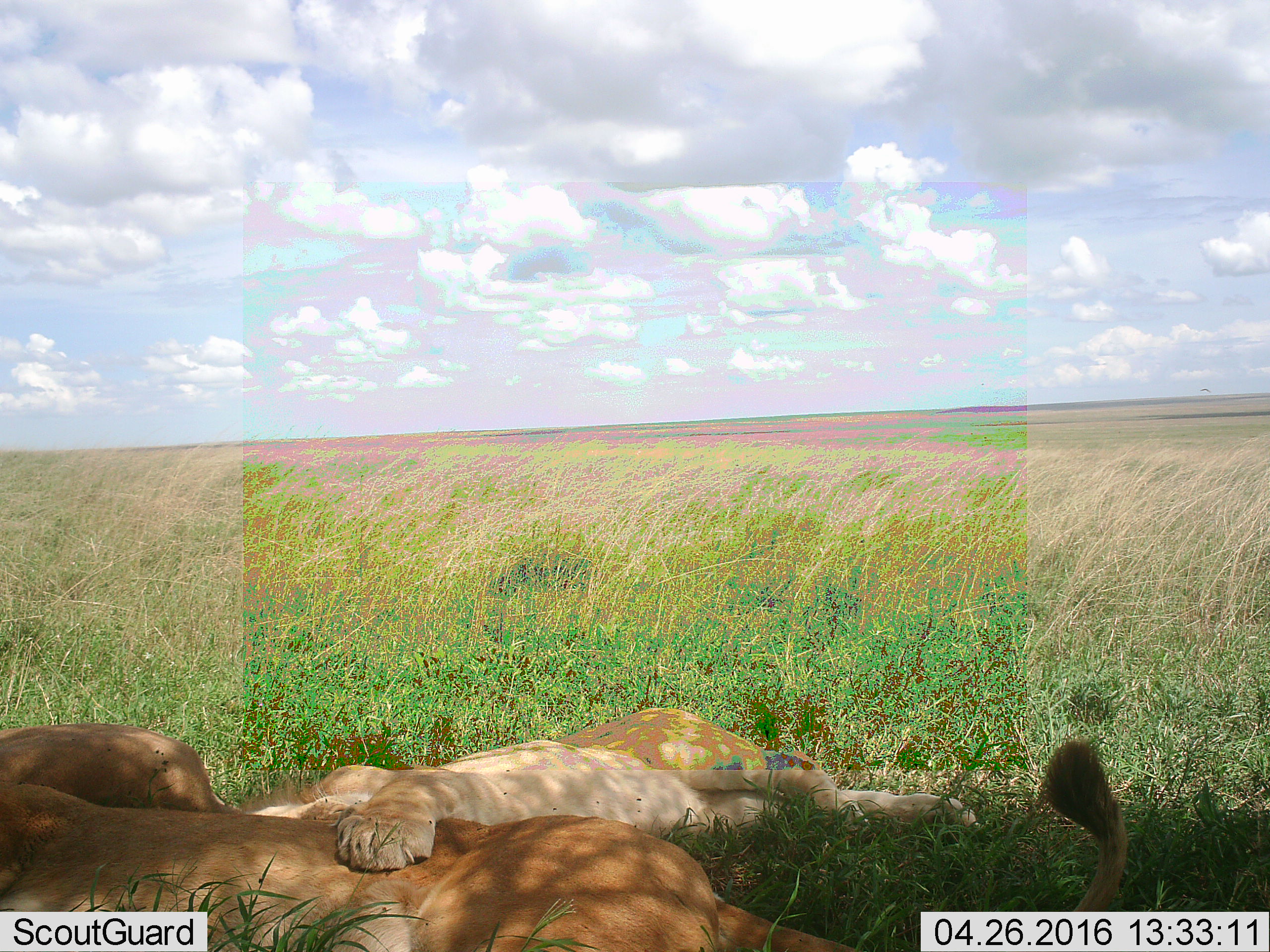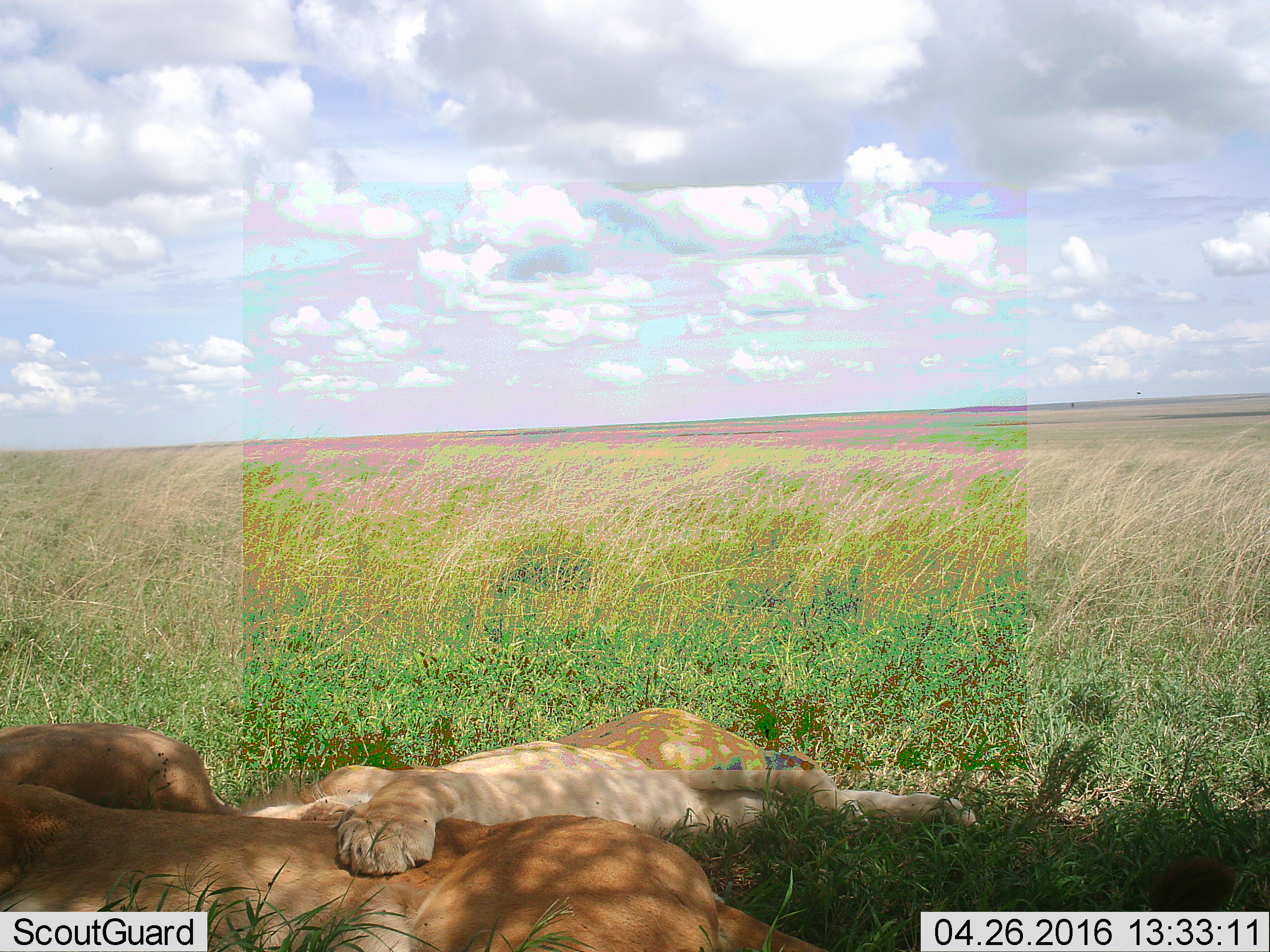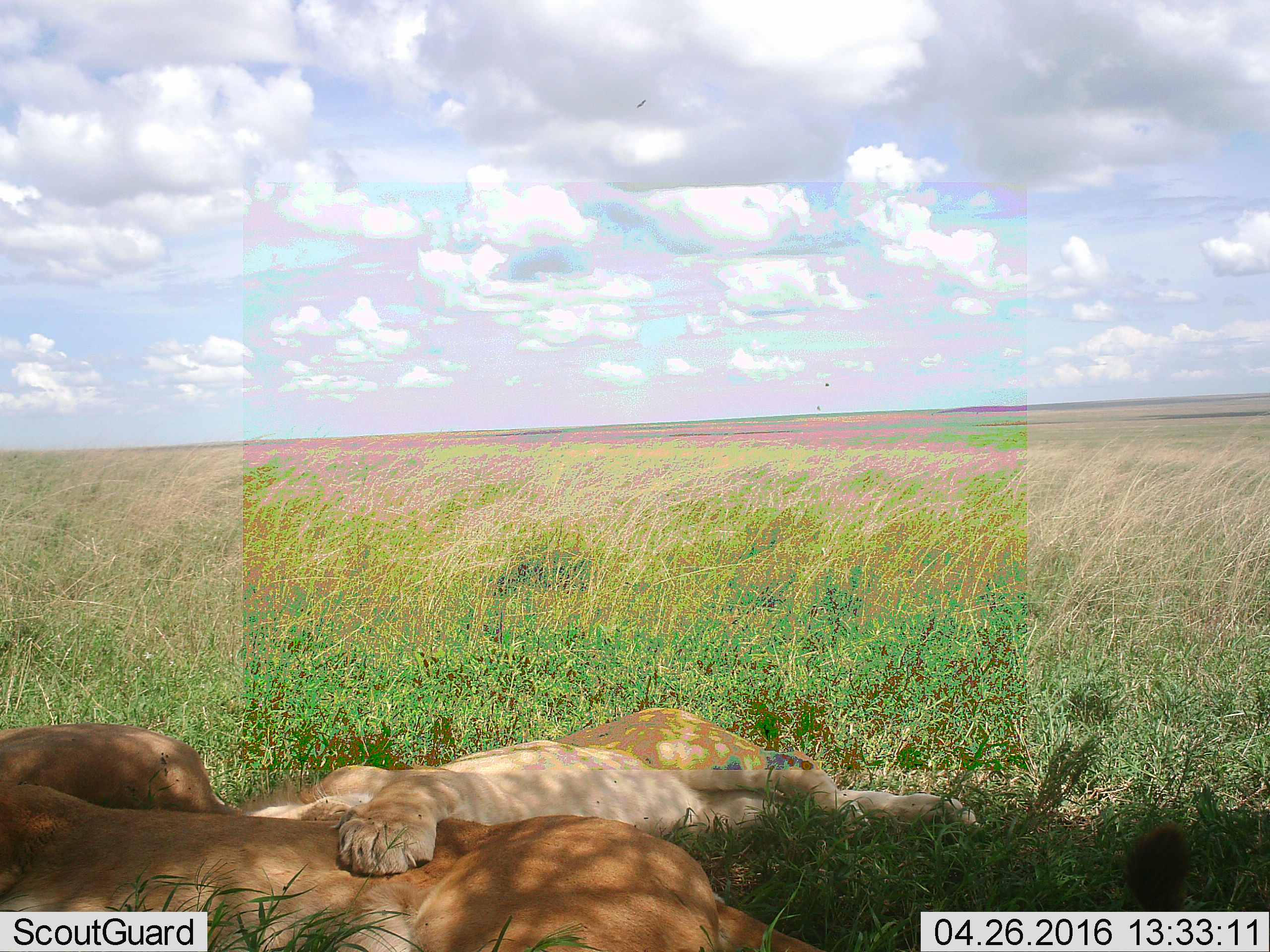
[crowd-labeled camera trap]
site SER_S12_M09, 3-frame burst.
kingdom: Animalia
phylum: Chordata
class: Mammalia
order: Carnivora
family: Felidae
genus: Panthera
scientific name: Panthera leo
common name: lion female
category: lionfemale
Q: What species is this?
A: Lionfemale (lion female) (Panthera leo).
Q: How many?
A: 2.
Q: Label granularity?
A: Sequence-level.